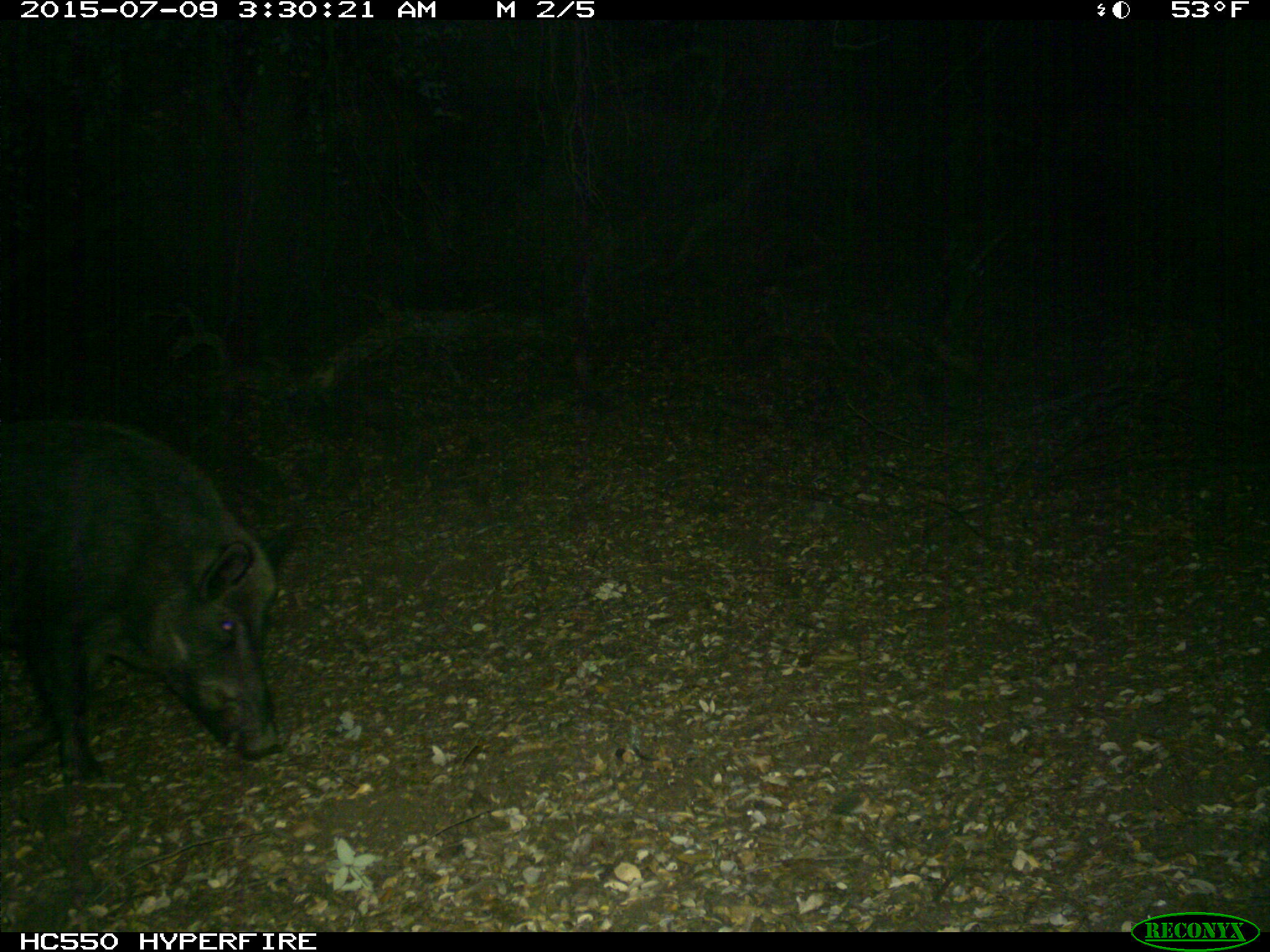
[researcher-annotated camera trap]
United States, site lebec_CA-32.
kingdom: Animalia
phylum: Chordata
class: Mammalia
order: Artiodactyla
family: Suidae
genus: Sus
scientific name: Sus scrofa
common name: wild boar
Sus scrofa (wild boar).